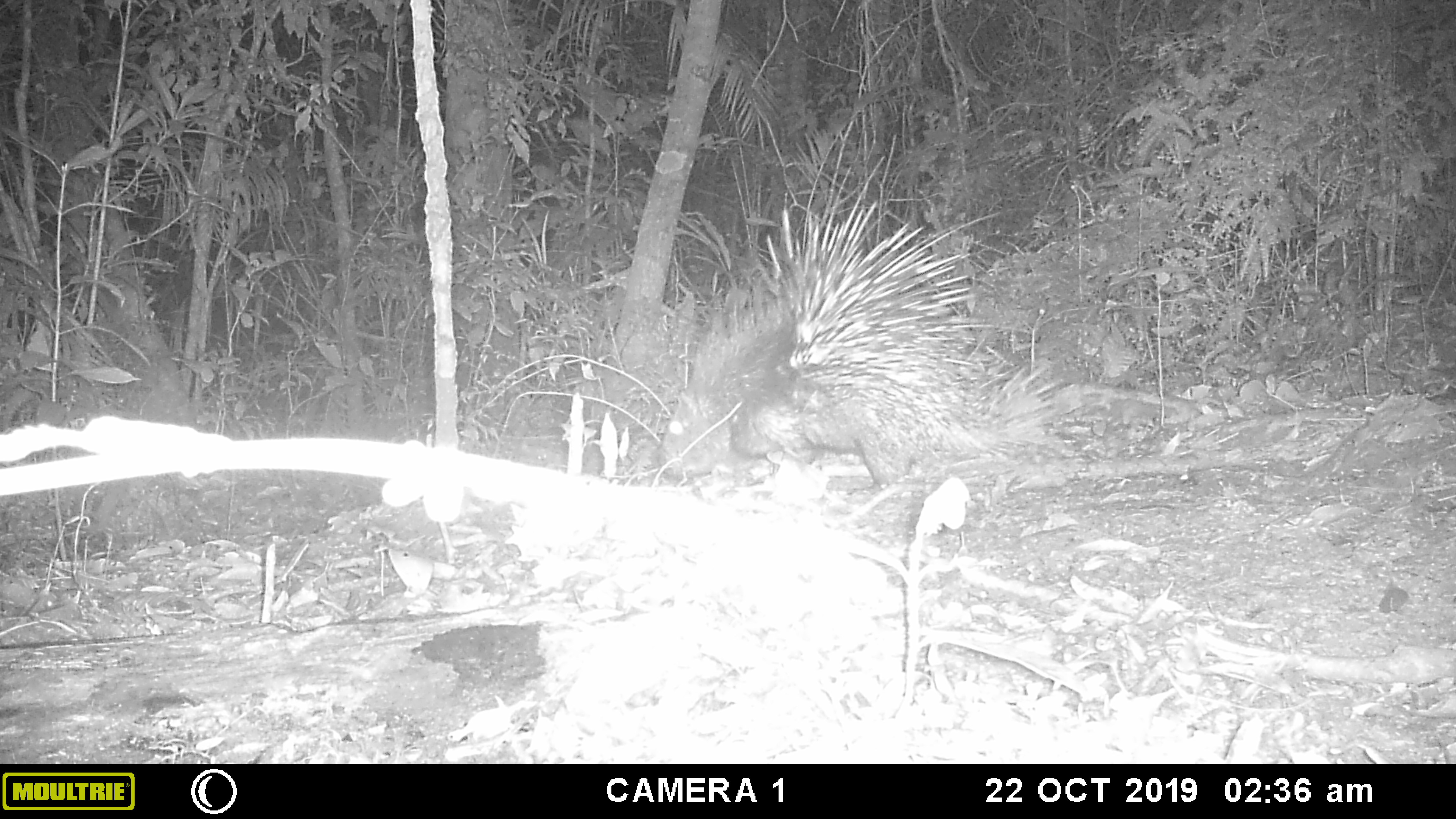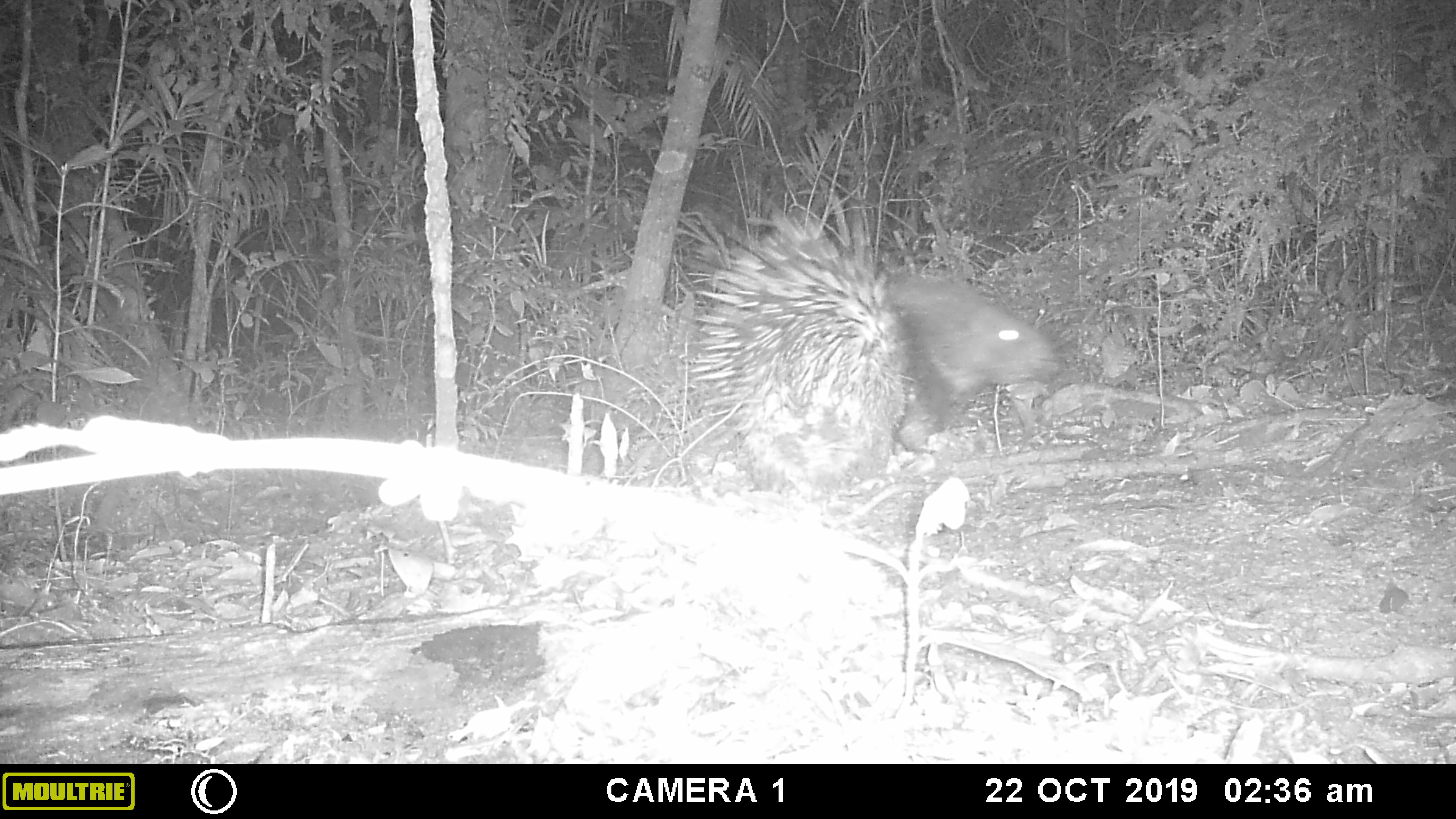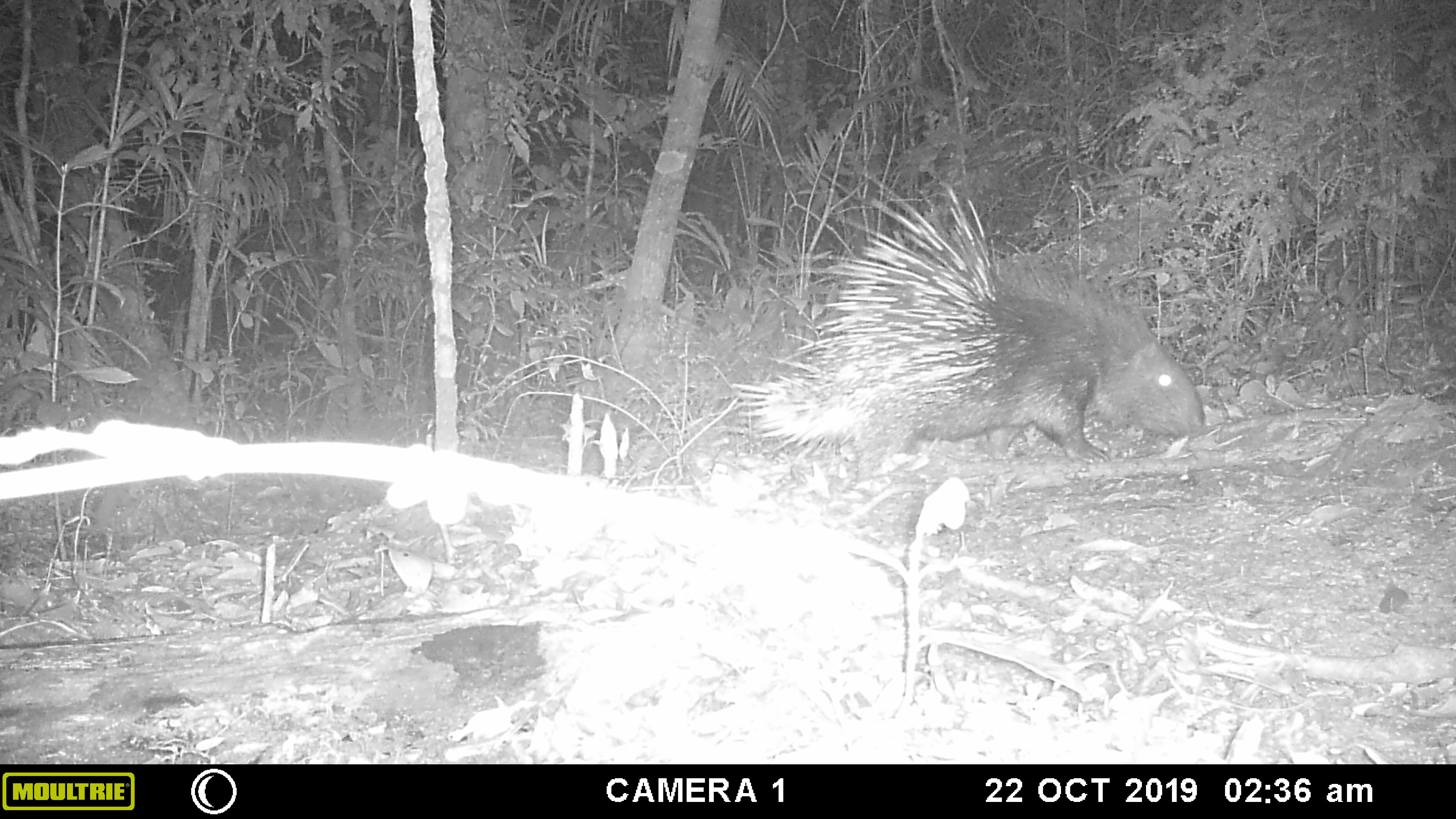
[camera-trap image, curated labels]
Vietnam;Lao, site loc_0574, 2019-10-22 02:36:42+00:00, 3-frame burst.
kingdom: Animalia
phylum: Chordata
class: Mammalia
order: Rodentia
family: Hystricidae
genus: Hystrix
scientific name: Hystrix brachyura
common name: malayan porcupine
Malayan porcupine (Hystrix brachyura). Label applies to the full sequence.